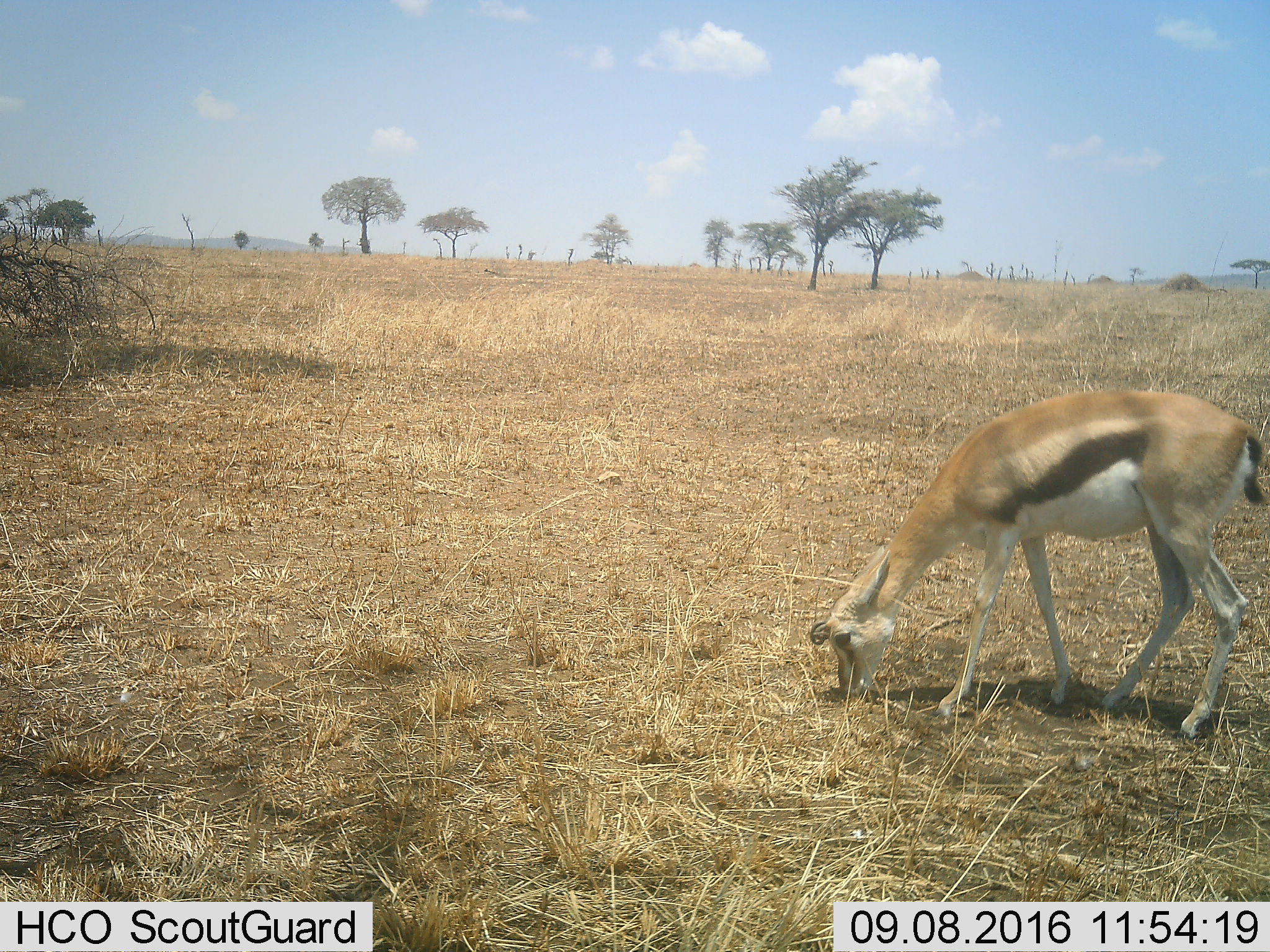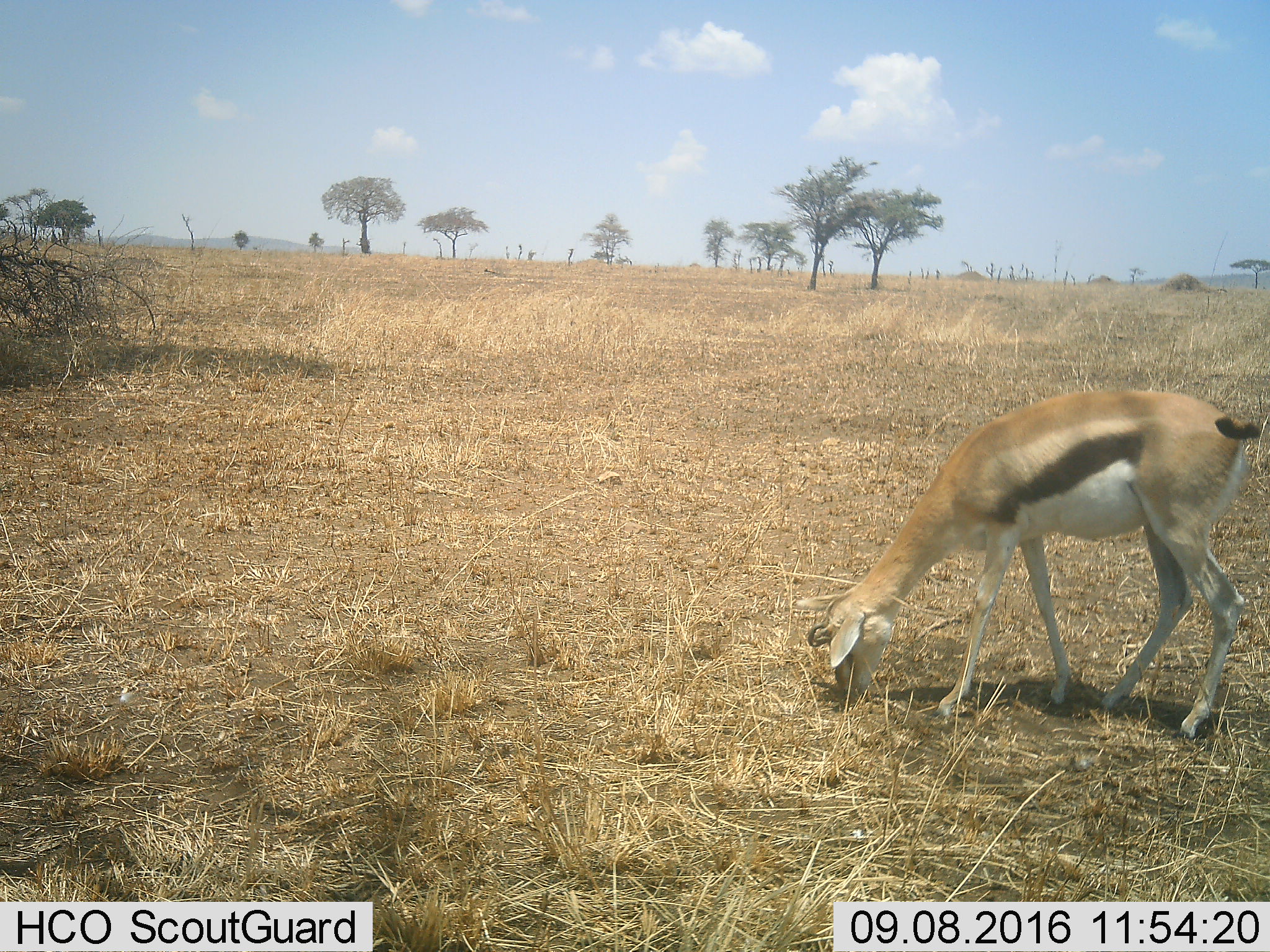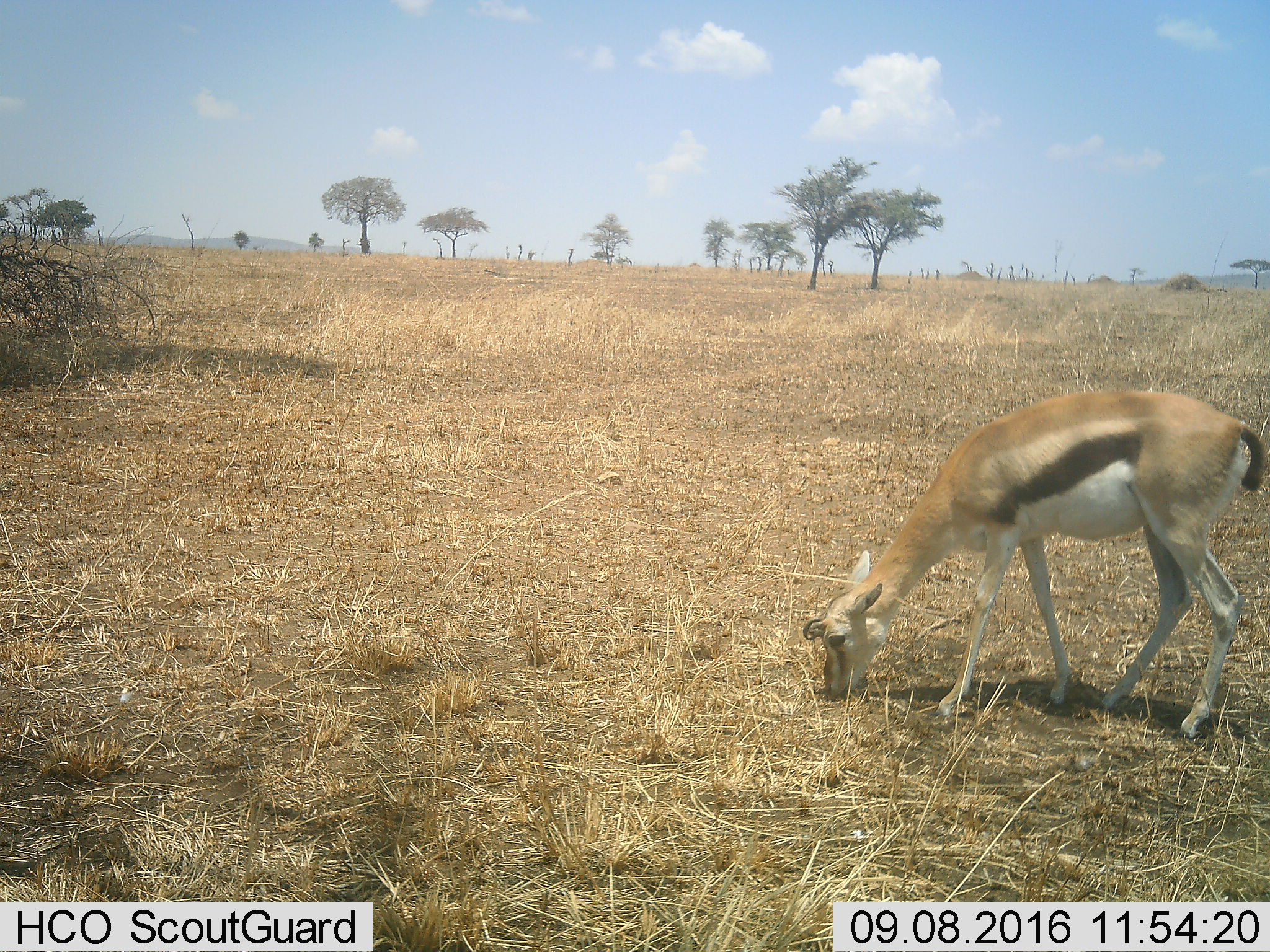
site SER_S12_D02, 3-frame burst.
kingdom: Animalia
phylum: Chordata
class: Mammalia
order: Artiodactyla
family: Bovidae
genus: Eudorcas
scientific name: Eudorcas thomsonii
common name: thomson's gazelle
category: gazellethomsons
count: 1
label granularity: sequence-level